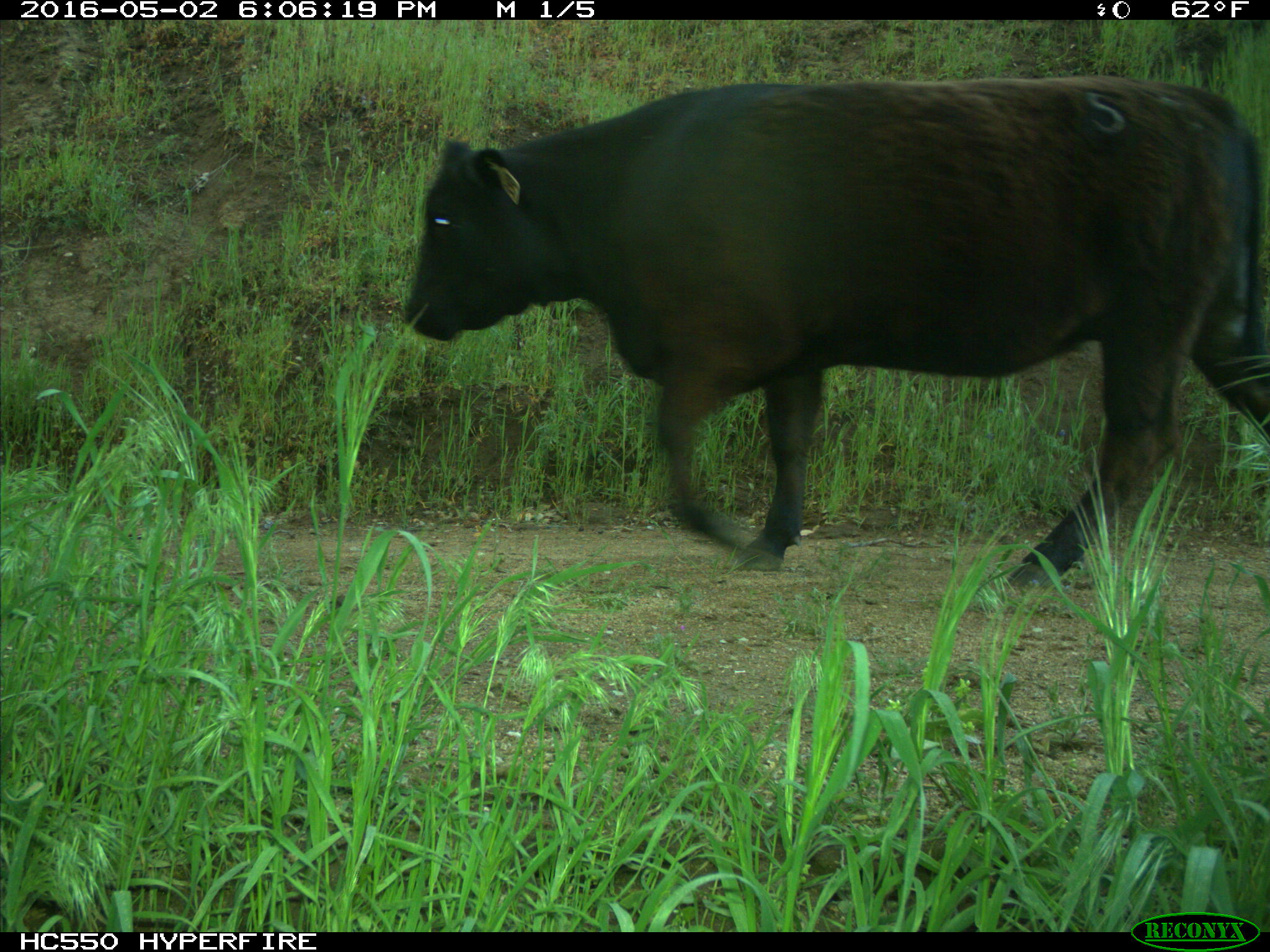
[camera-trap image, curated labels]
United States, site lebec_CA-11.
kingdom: Animalia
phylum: Chordata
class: Mammalia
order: Artiodactyla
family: Bovidae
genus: Bos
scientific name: Bos taurus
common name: domestic cow